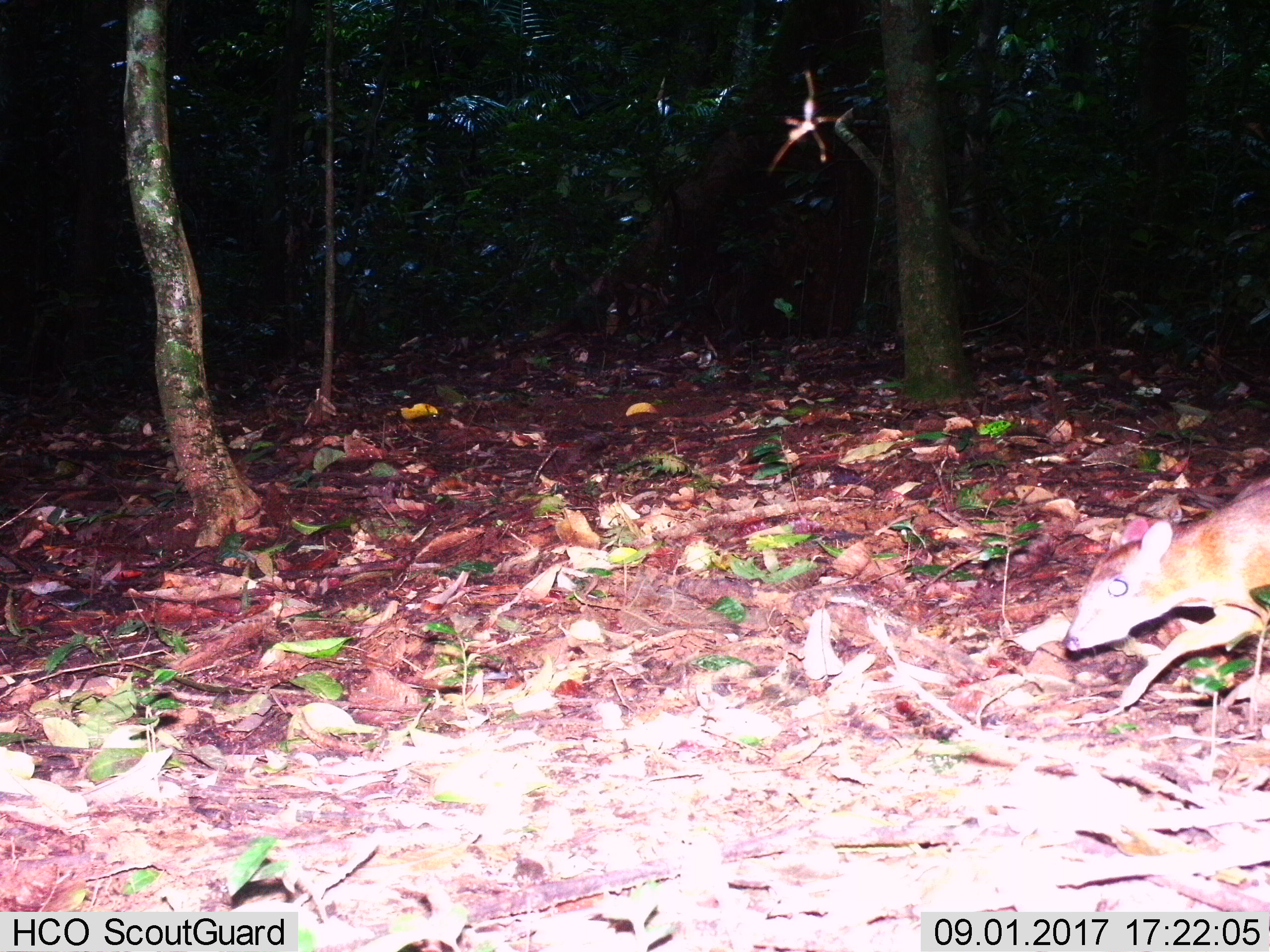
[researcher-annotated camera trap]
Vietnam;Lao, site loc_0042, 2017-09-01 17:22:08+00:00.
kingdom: Animalia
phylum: Chordata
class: Mammalia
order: Artiodactyla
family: Tragulidae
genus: Moschiola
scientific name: Moschiola meminna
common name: chevrotain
Chevrotain (Moschiola meminna). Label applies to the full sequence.